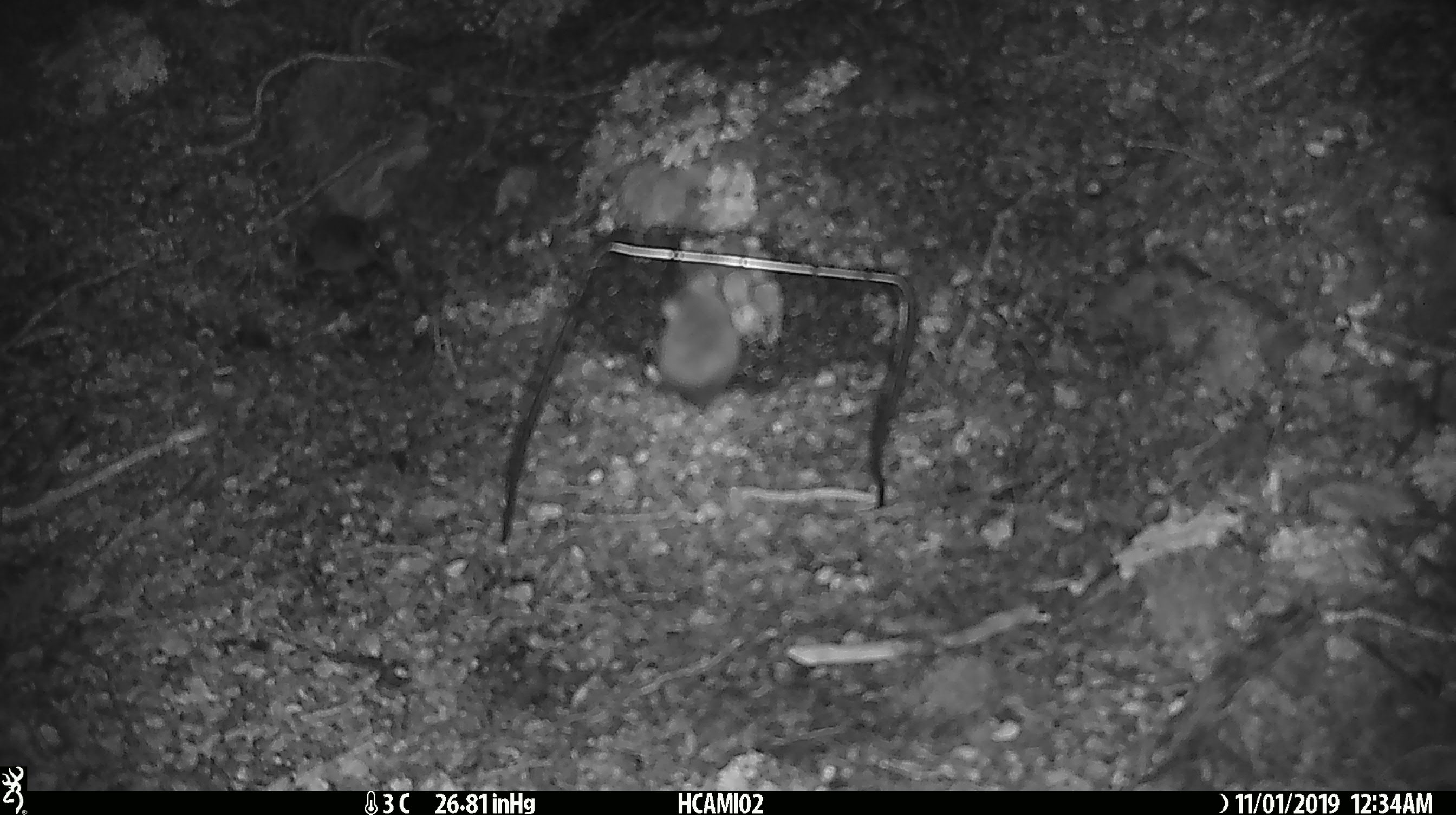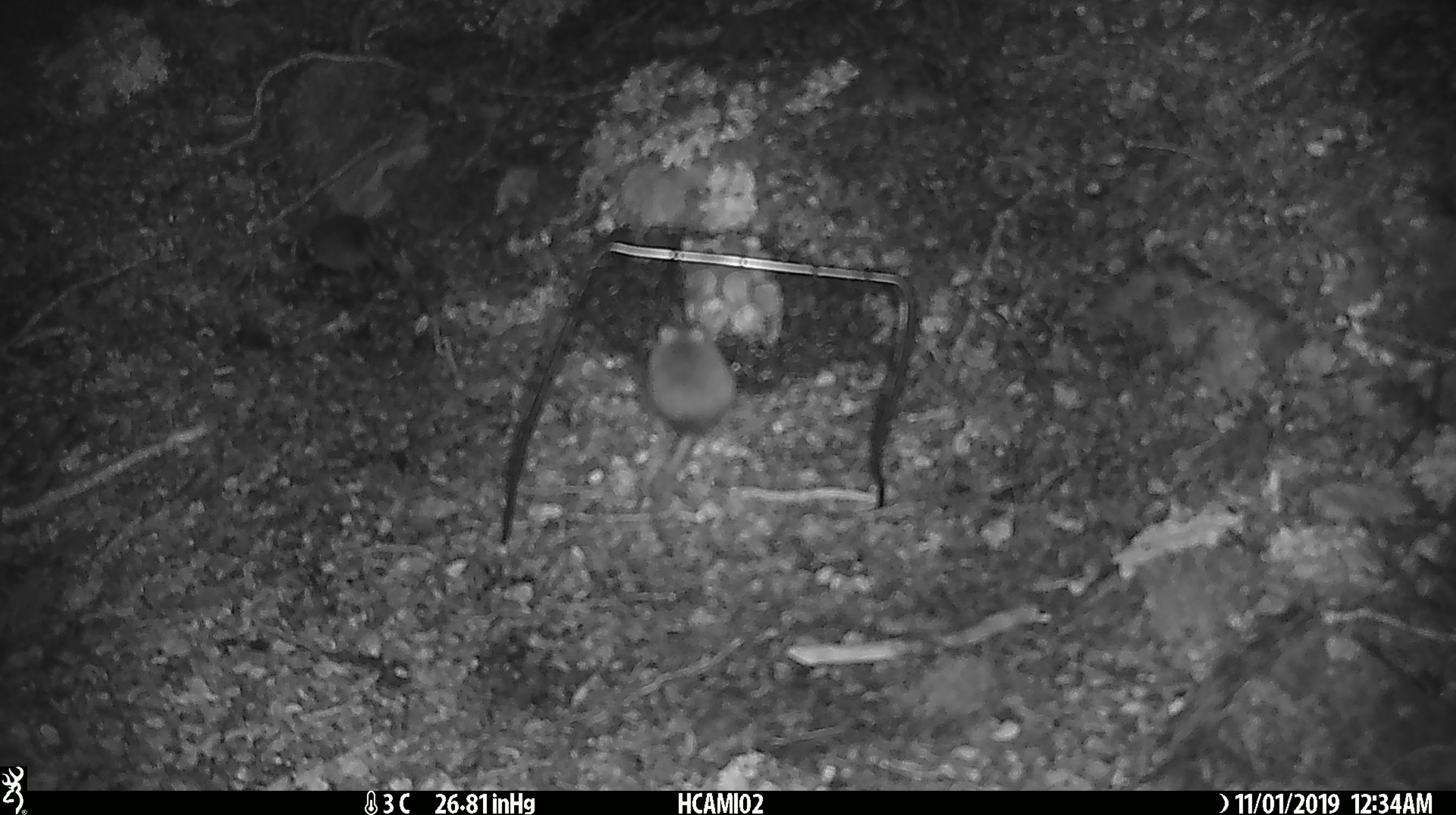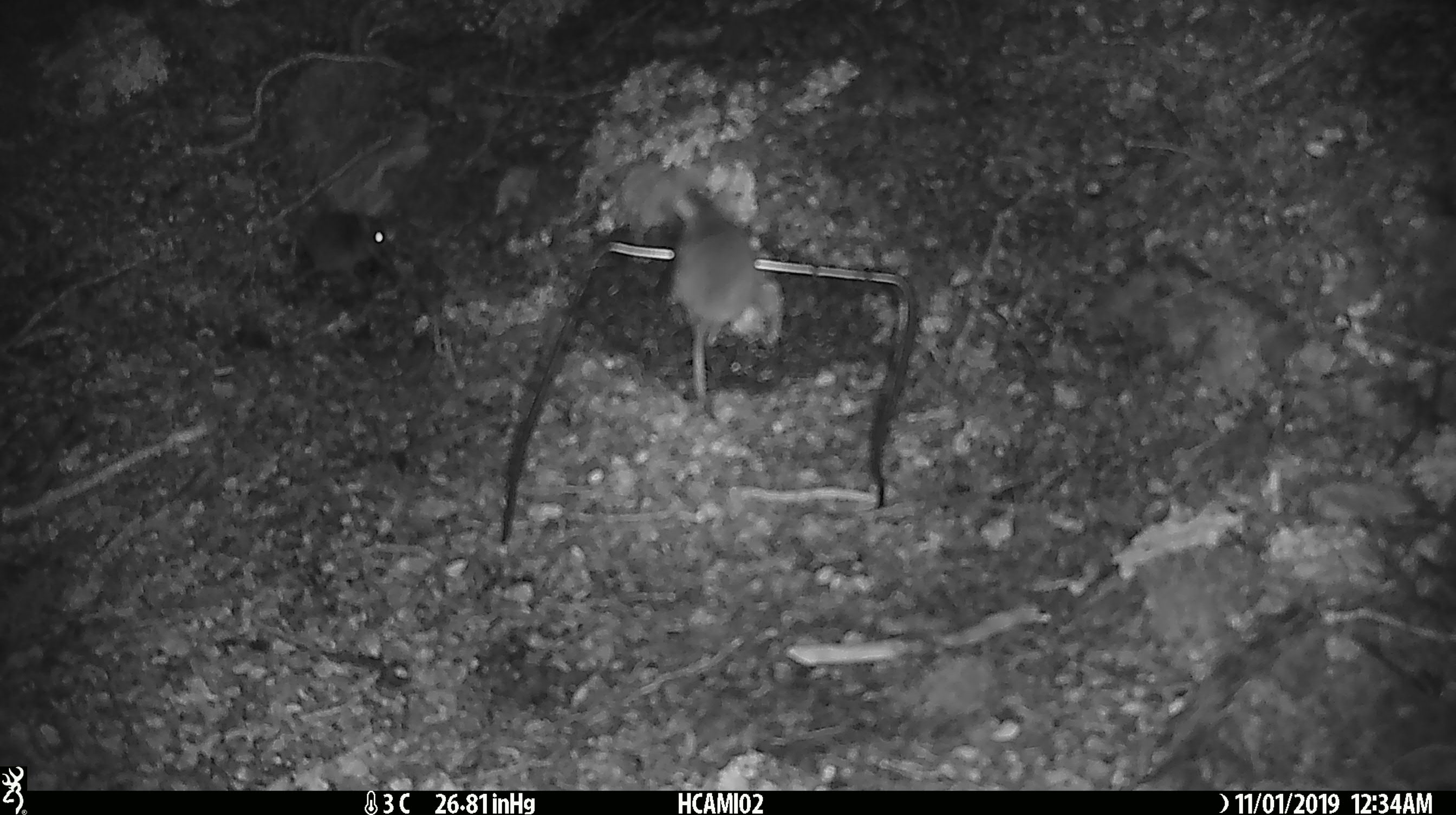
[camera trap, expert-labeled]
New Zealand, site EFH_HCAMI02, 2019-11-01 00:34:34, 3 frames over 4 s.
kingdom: Animalia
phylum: Chordata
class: Mammalia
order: Rodentia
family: Muridae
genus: Mus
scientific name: Mus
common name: mouse